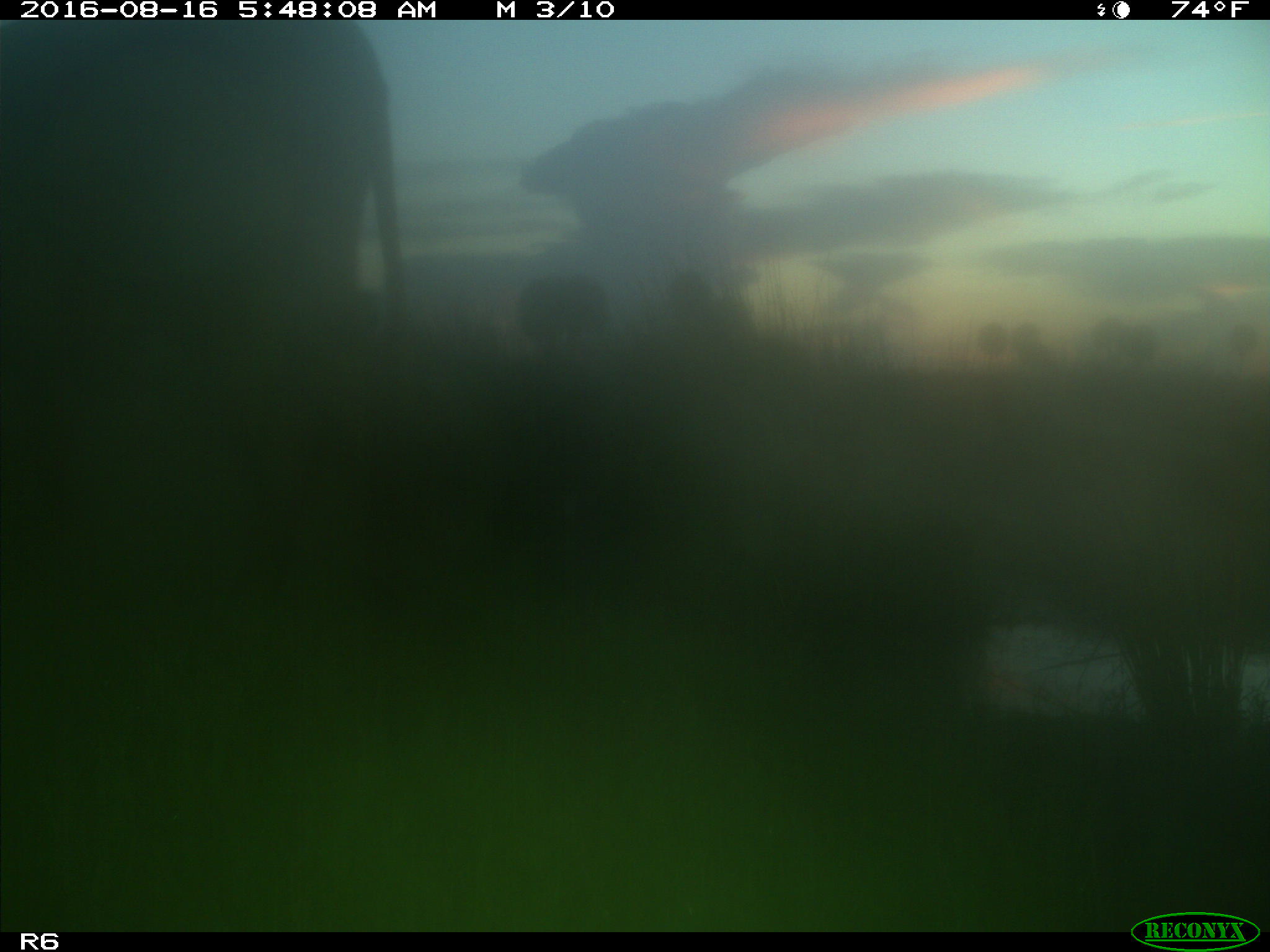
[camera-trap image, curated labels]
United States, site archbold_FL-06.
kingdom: Animalia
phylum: Chordata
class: Mammalia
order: Artiodactyla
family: Bovidae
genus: Bos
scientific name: Bos taurus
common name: domestic cow